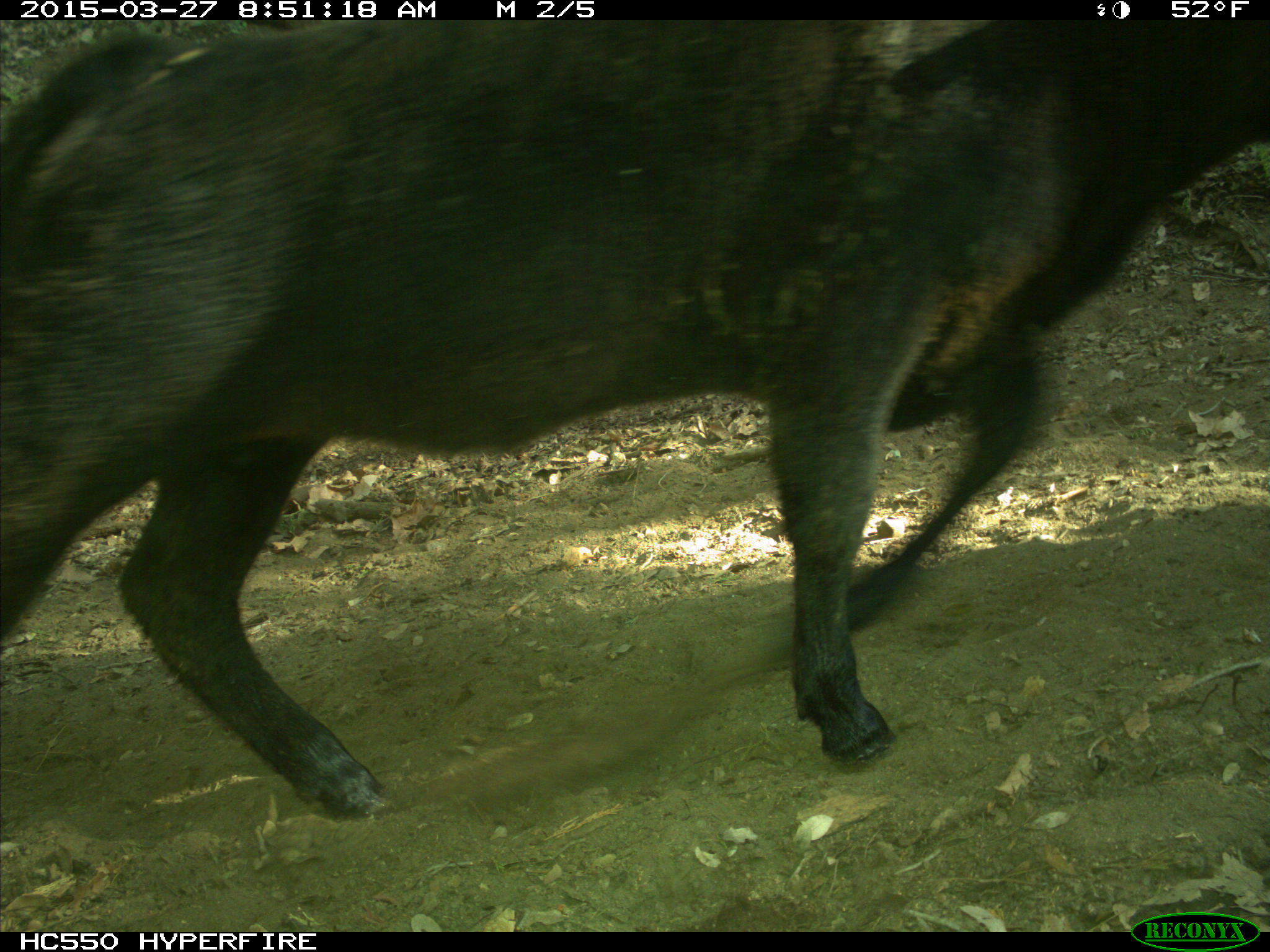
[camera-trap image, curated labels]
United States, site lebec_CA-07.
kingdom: Animalia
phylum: Chordata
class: Mammalia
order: Artiodactyla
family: Bovidae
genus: Bos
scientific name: Bos taurus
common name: domestic cow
Bos taurus (domestic cow).